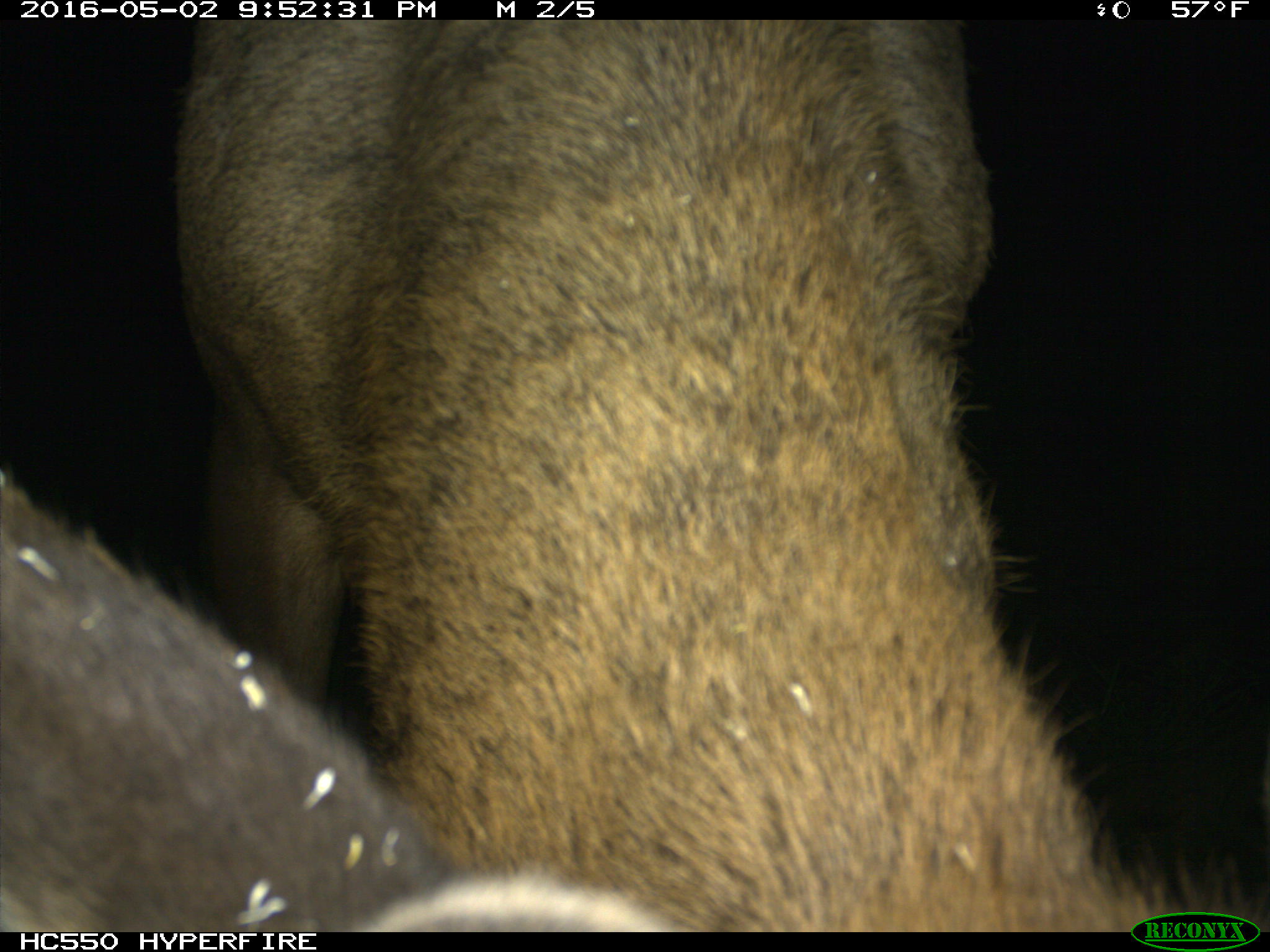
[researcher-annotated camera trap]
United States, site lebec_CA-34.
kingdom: Animalia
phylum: Chordata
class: Mammalia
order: Artiodactyla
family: Cervidae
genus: Cervus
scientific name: Cervus canadensis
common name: elk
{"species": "Cervus canadensis (elk)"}